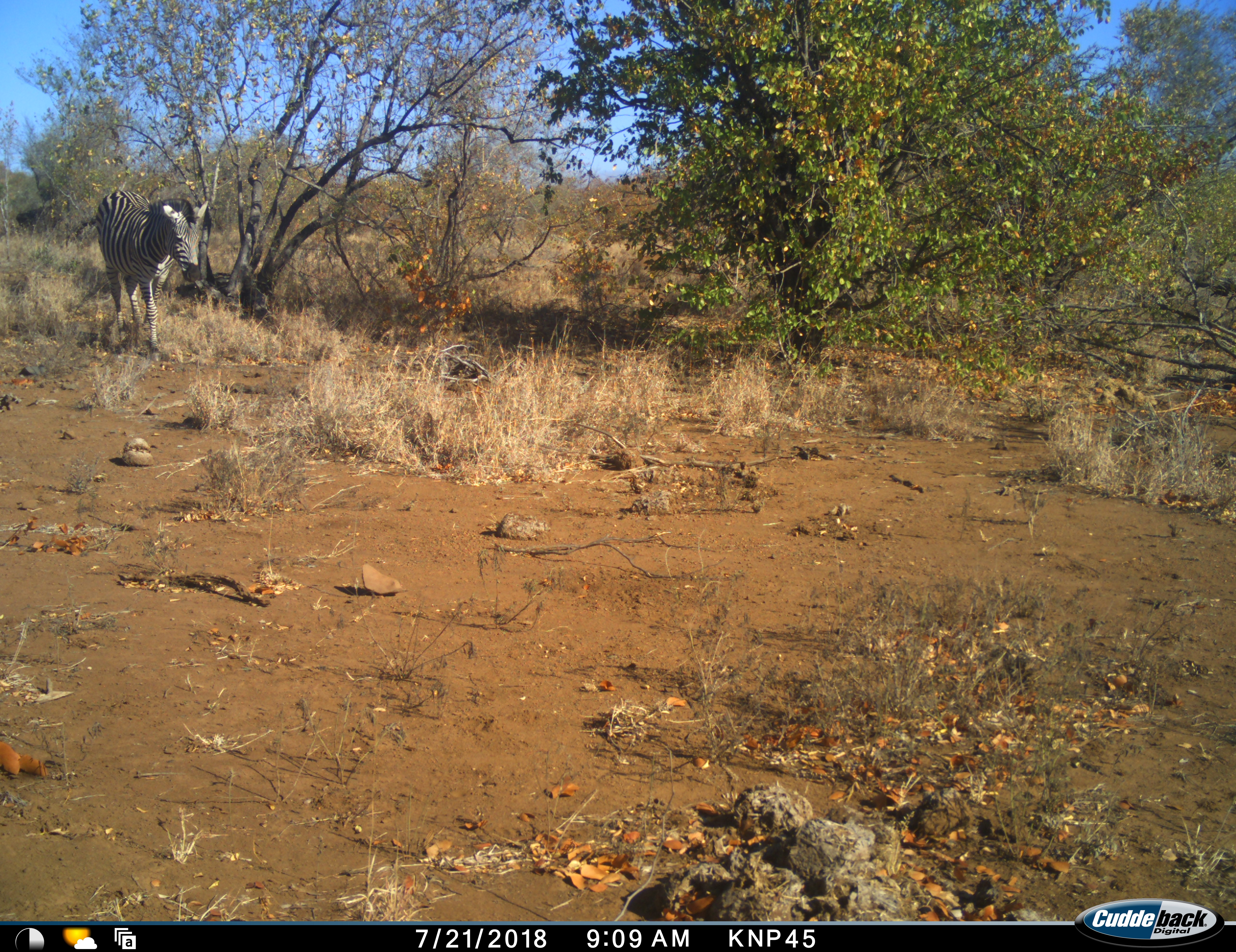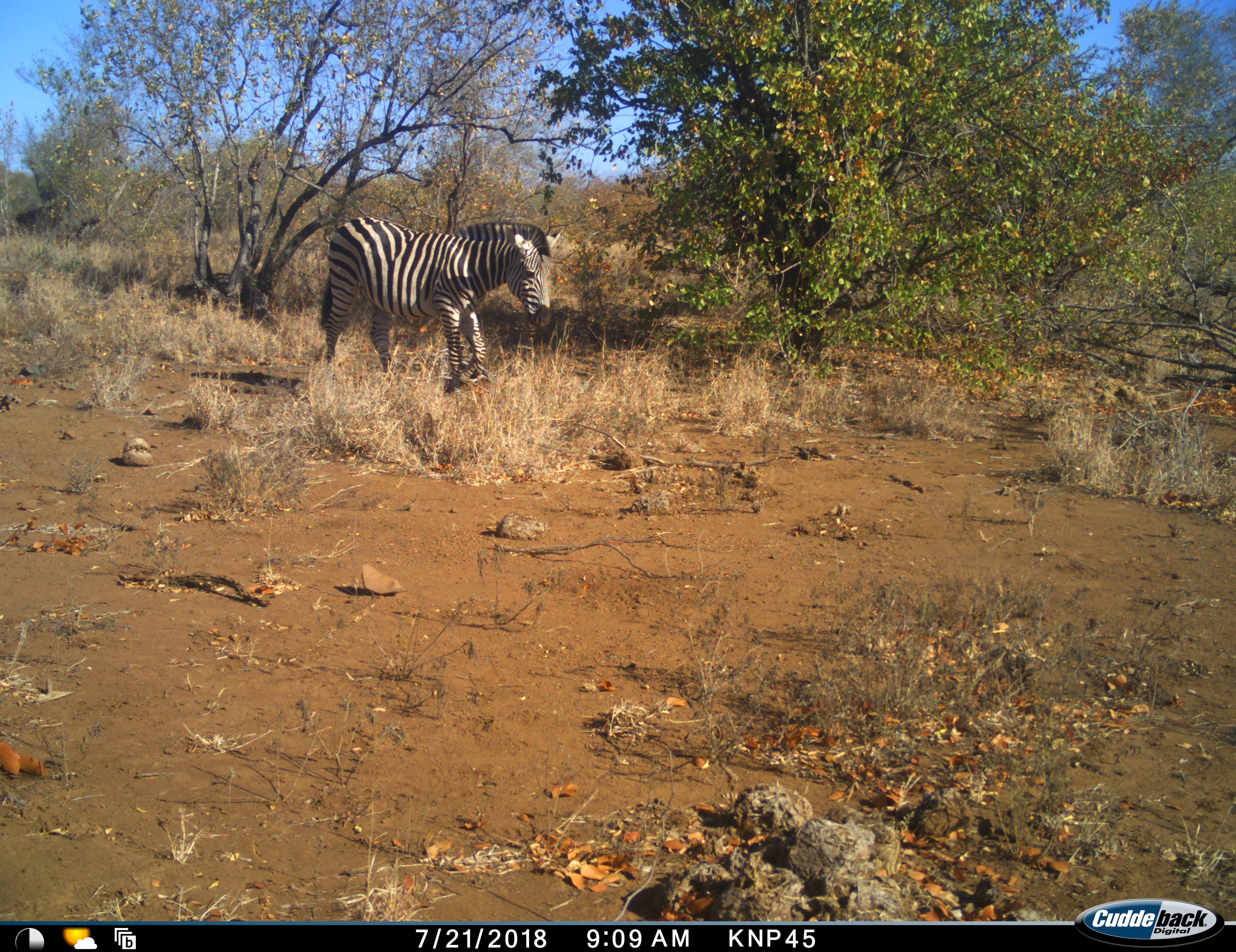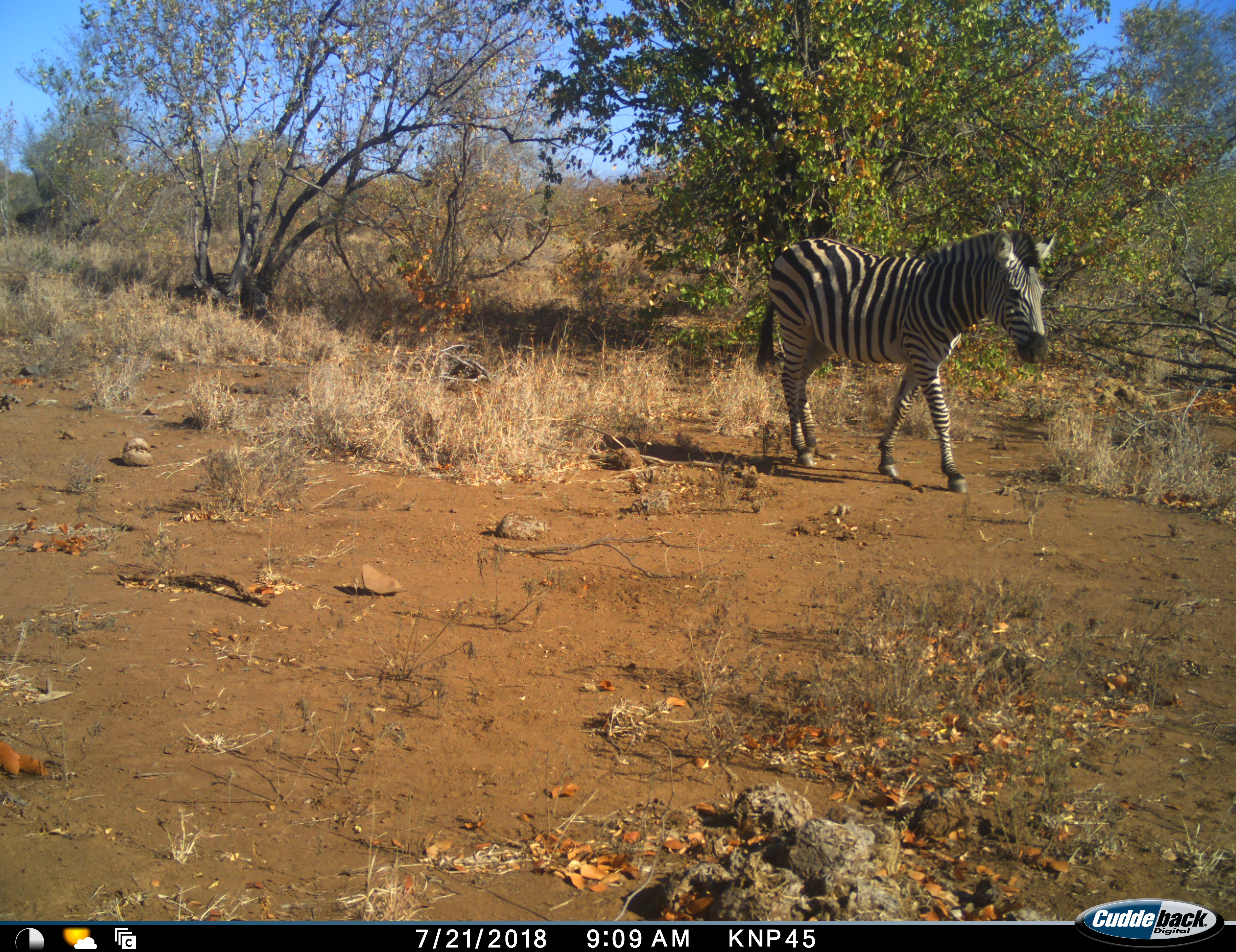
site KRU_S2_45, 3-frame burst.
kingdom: Animalia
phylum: Chordata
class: Mammalia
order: Perissodactyla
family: Equidae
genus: Equus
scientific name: Equus quagga burchellii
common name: burchell's zebra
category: zebraburchells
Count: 1.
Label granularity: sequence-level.